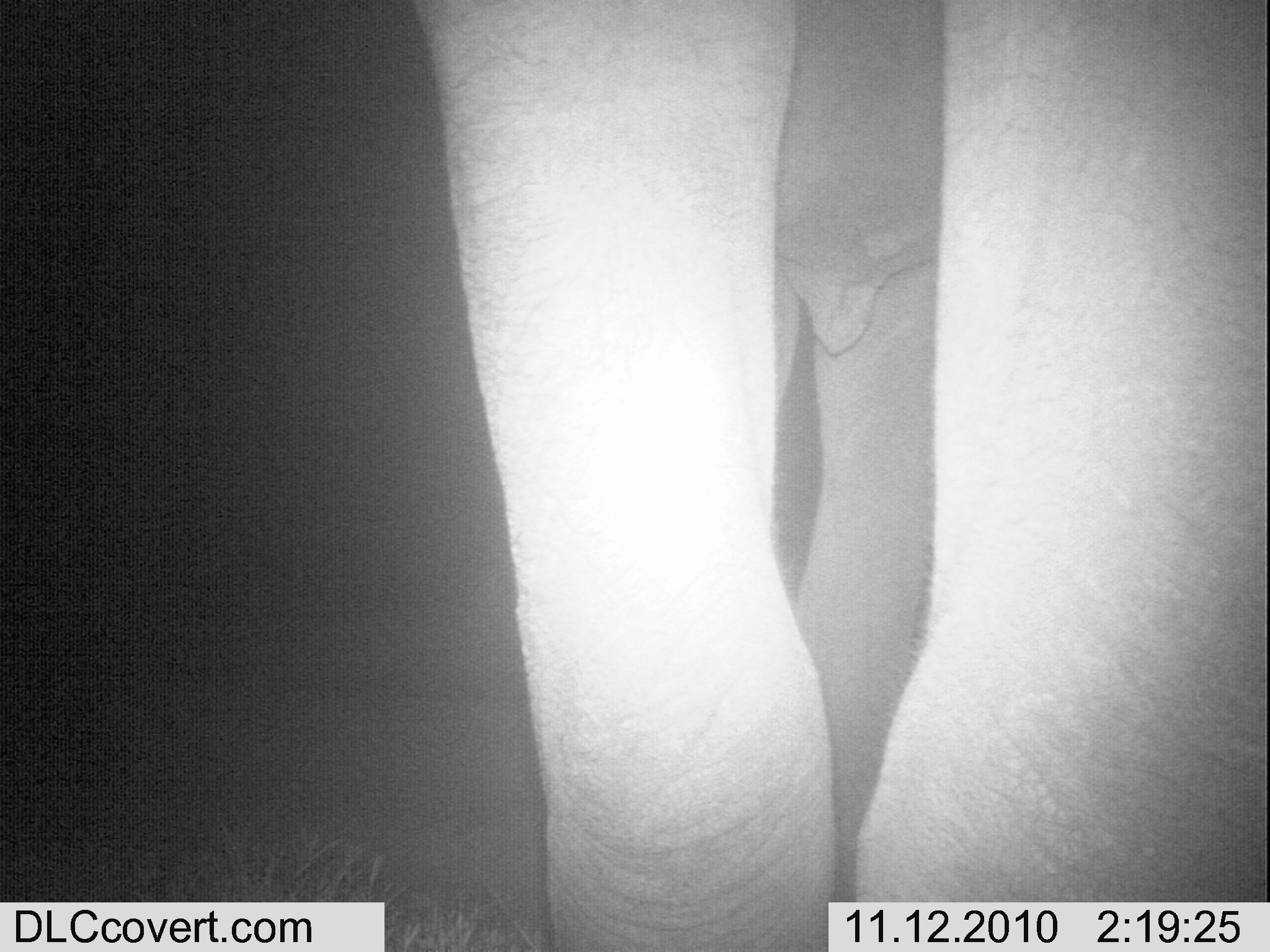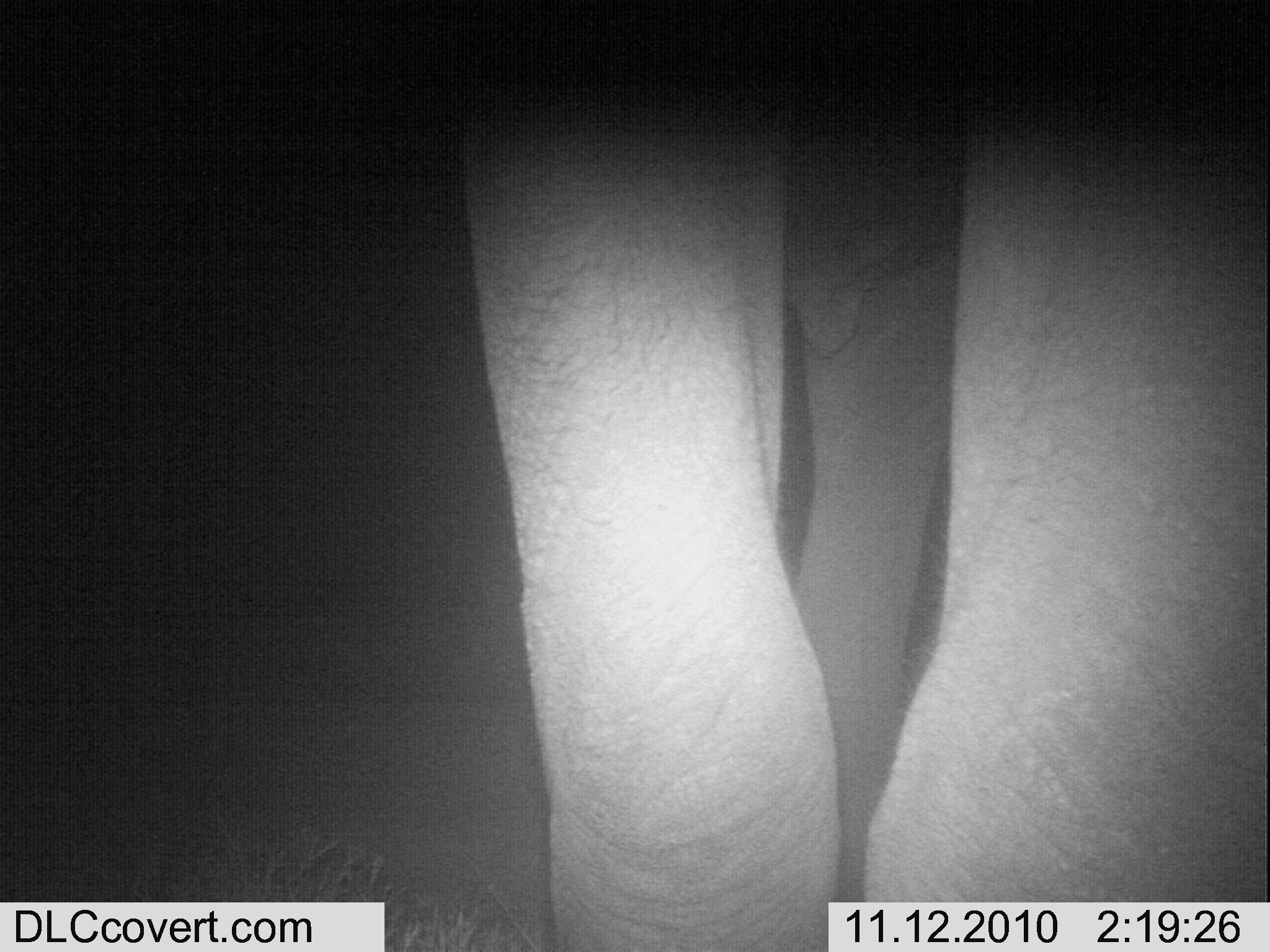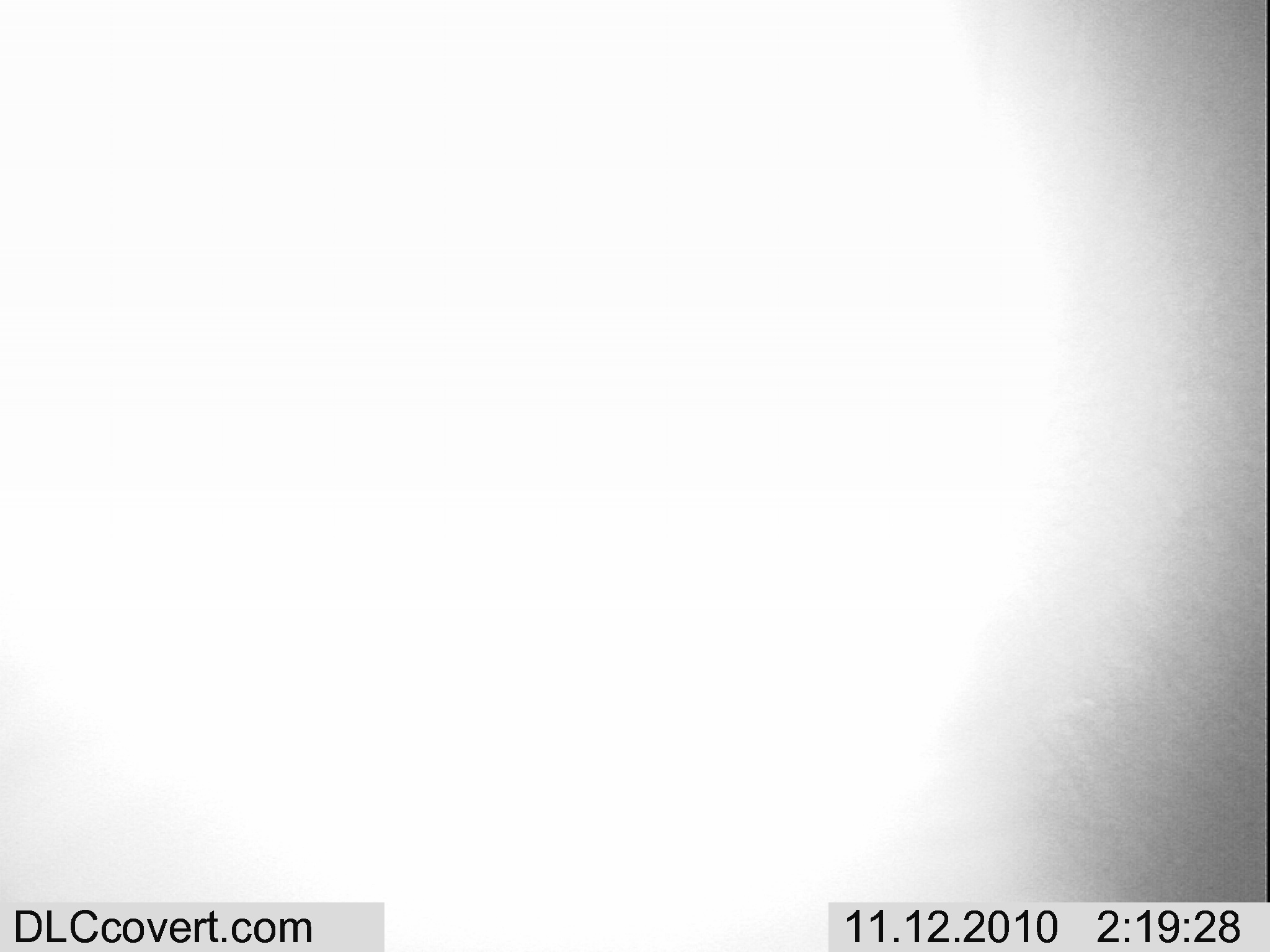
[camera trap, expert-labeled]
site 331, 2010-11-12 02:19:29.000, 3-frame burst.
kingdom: Animalia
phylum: Chordata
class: Mammalia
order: Proboscidea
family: Elephantidae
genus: Loxodonta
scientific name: Loxodonta africana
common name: african bush elephant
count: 1